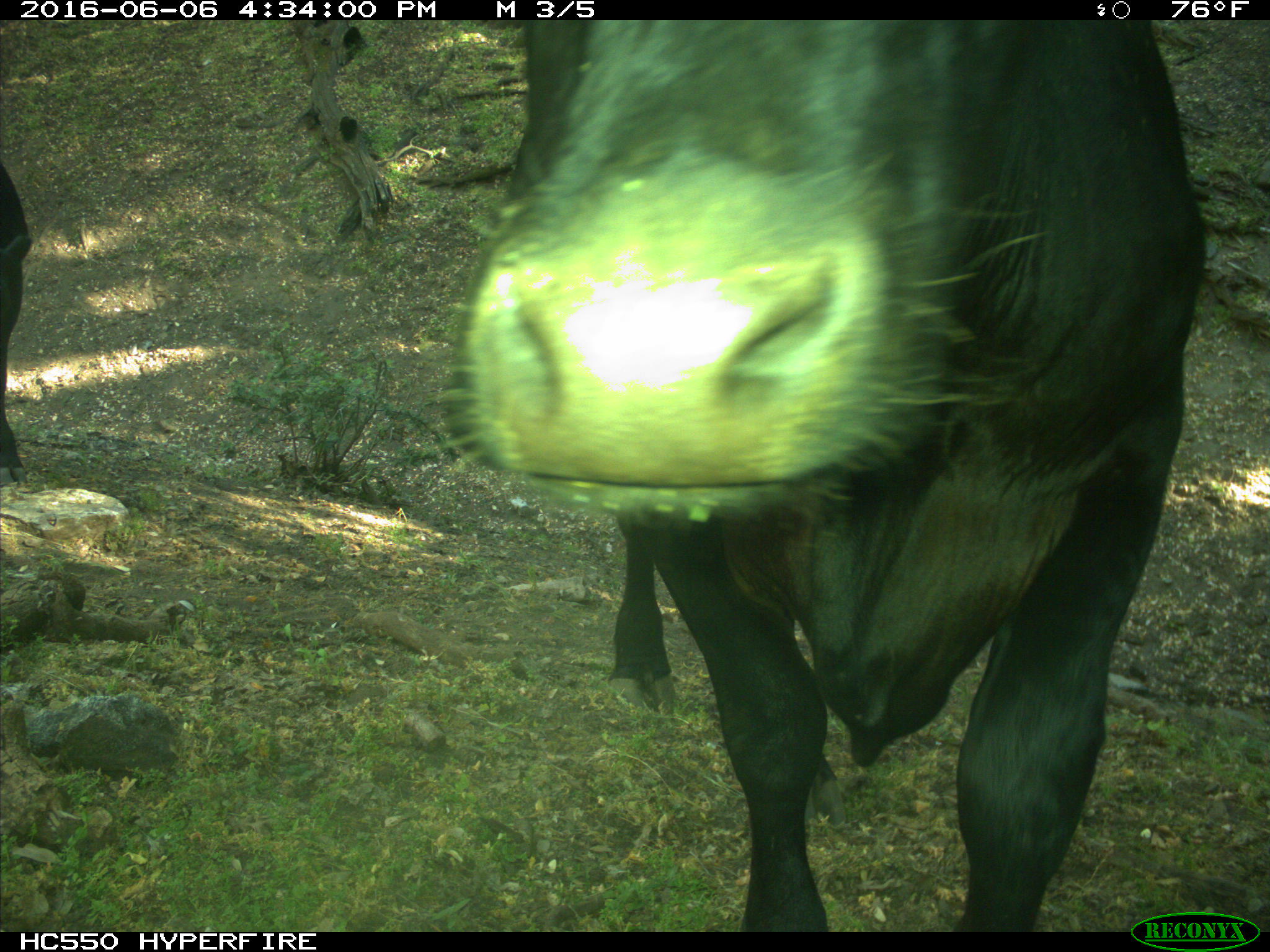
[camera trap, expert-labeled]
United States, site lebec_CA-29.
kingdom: Animalia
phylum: Chordata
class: Mammalia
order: Artiodactyla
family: Bovidae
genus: Bos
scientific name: Bos taurus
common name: domestic cow